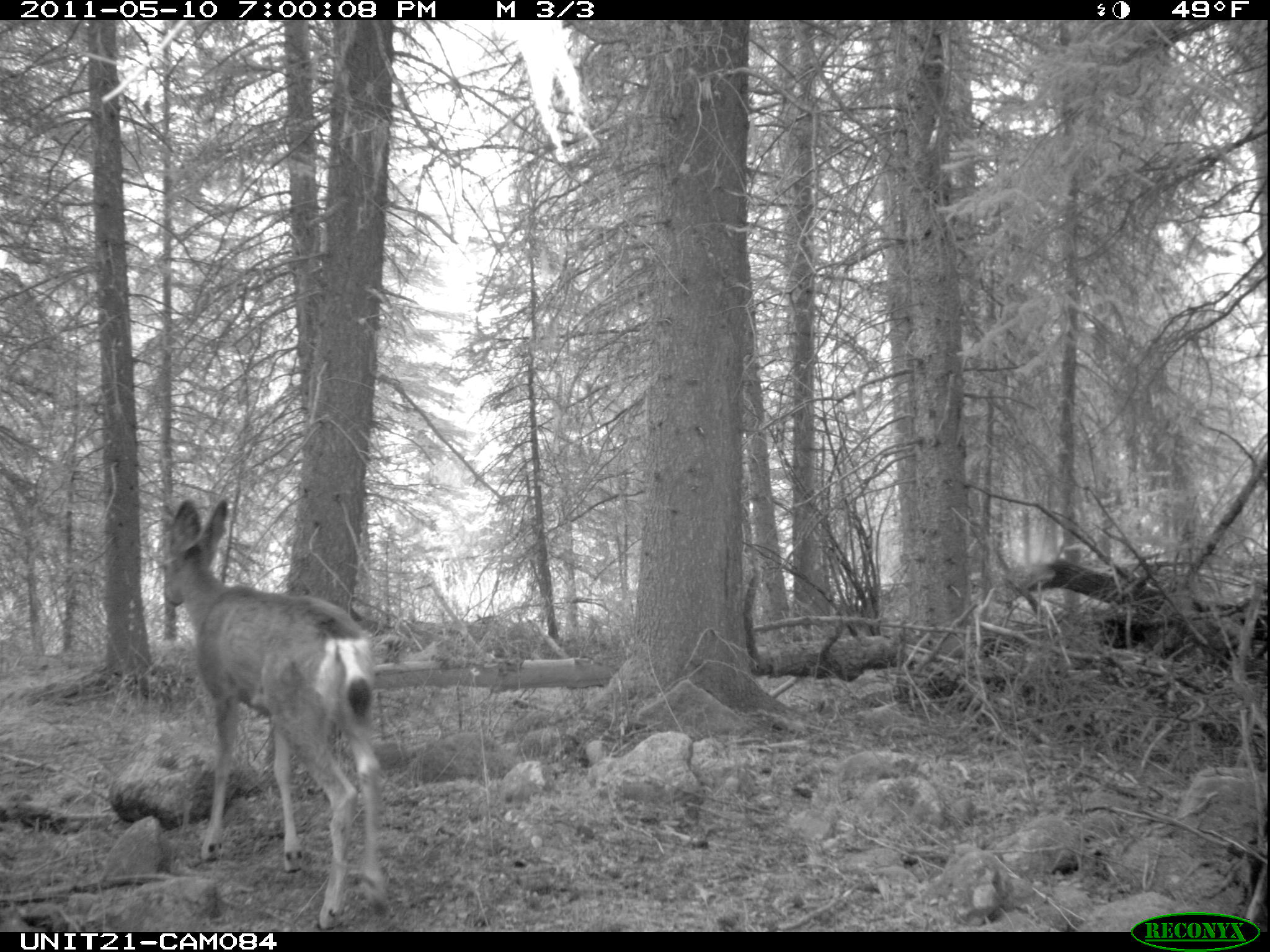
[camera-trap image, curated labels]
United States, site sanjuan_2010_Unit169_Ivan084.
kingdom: Animalia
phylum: Chordata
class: Mammalia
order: Artiodactyla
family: Cervidae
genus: Odocoileus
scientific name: Odocoileus hemionus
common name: mule deer